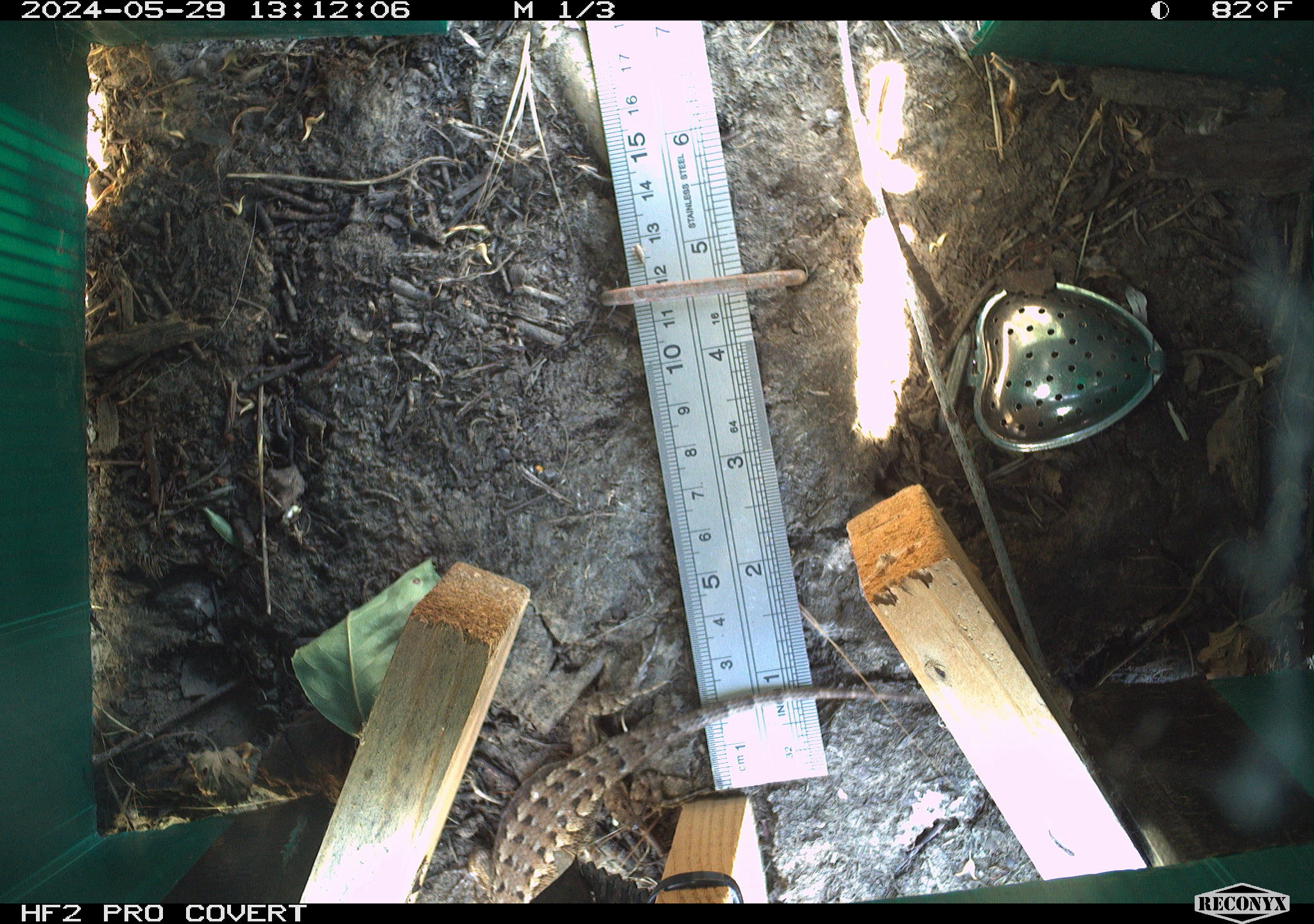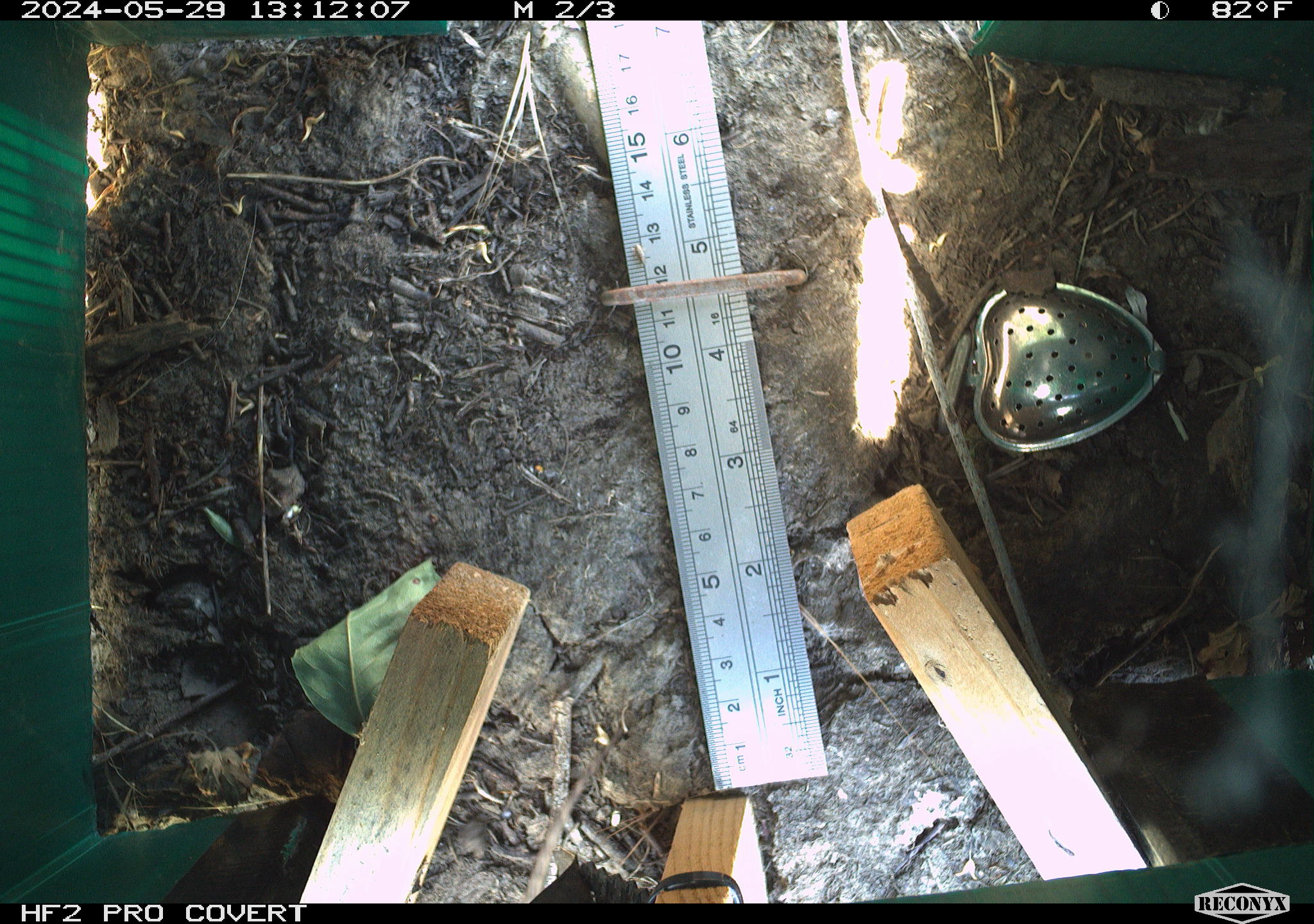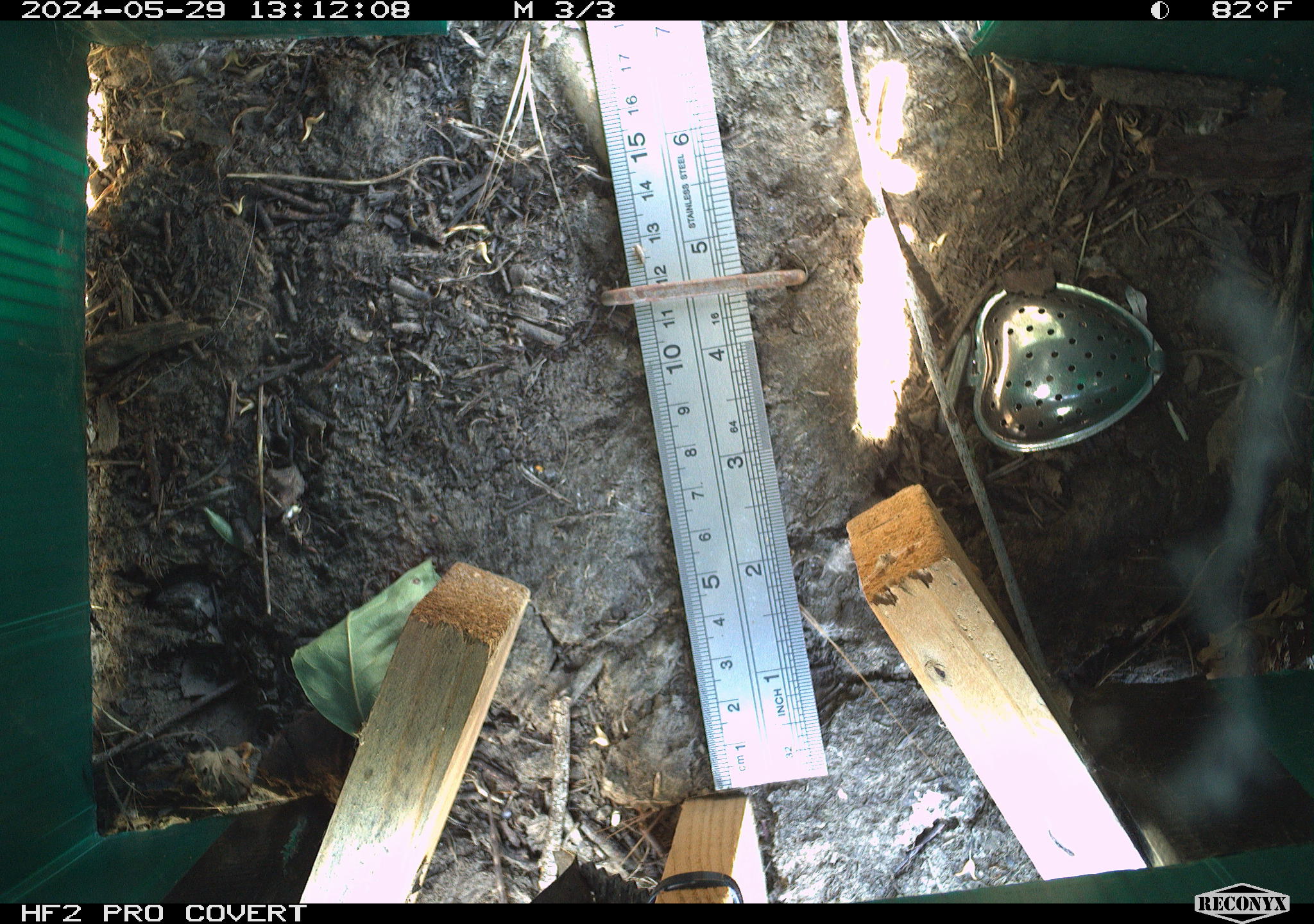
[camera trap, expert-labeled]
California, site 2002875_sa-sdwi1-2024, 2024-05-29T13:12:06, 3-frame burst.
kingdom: Animalia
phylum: Chordata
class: Reptilia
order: Squamata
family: Phrynosomatidae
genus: Sceloporus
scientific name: Sceloporus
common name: spiny lizards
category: sceloporus species